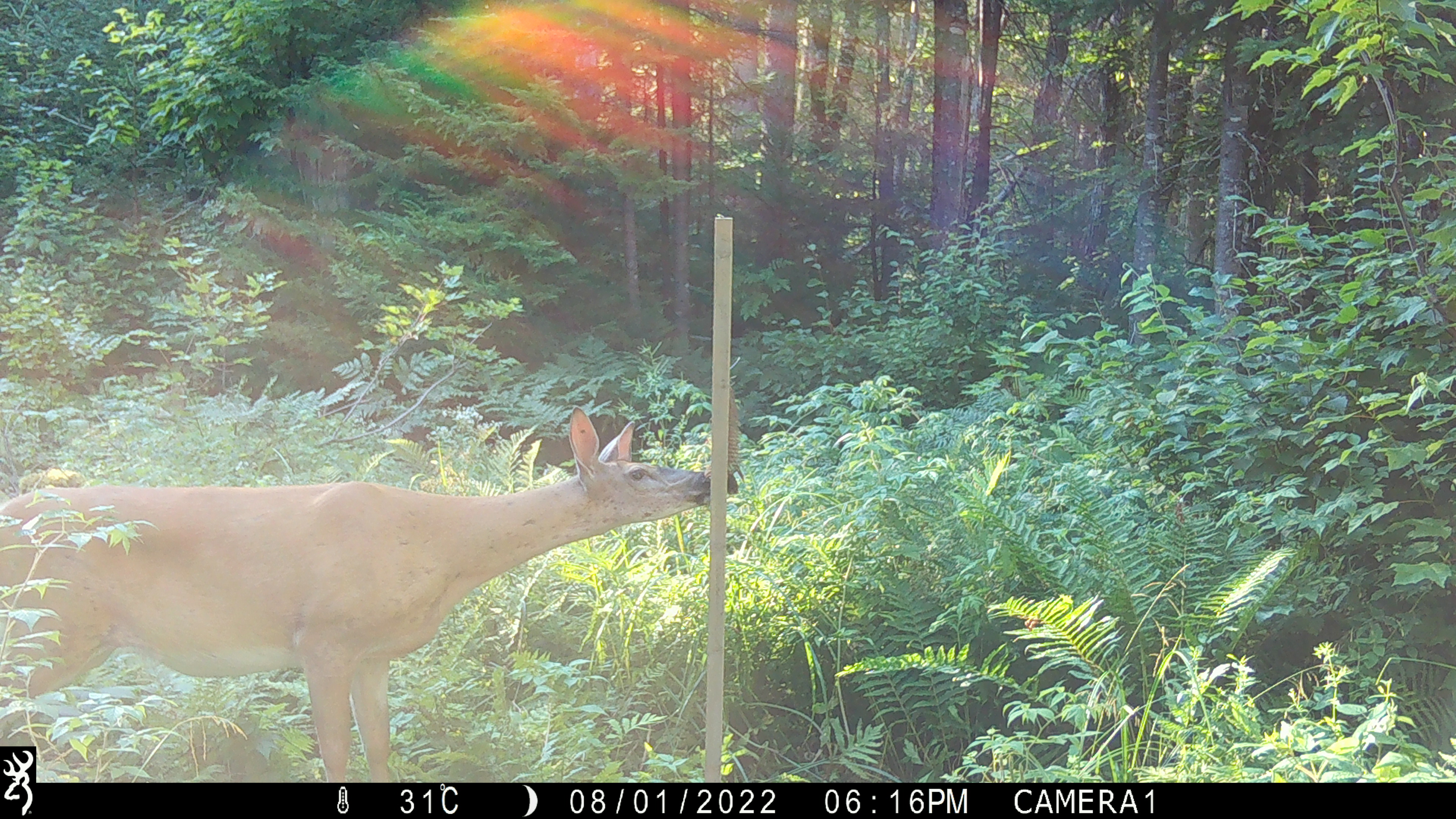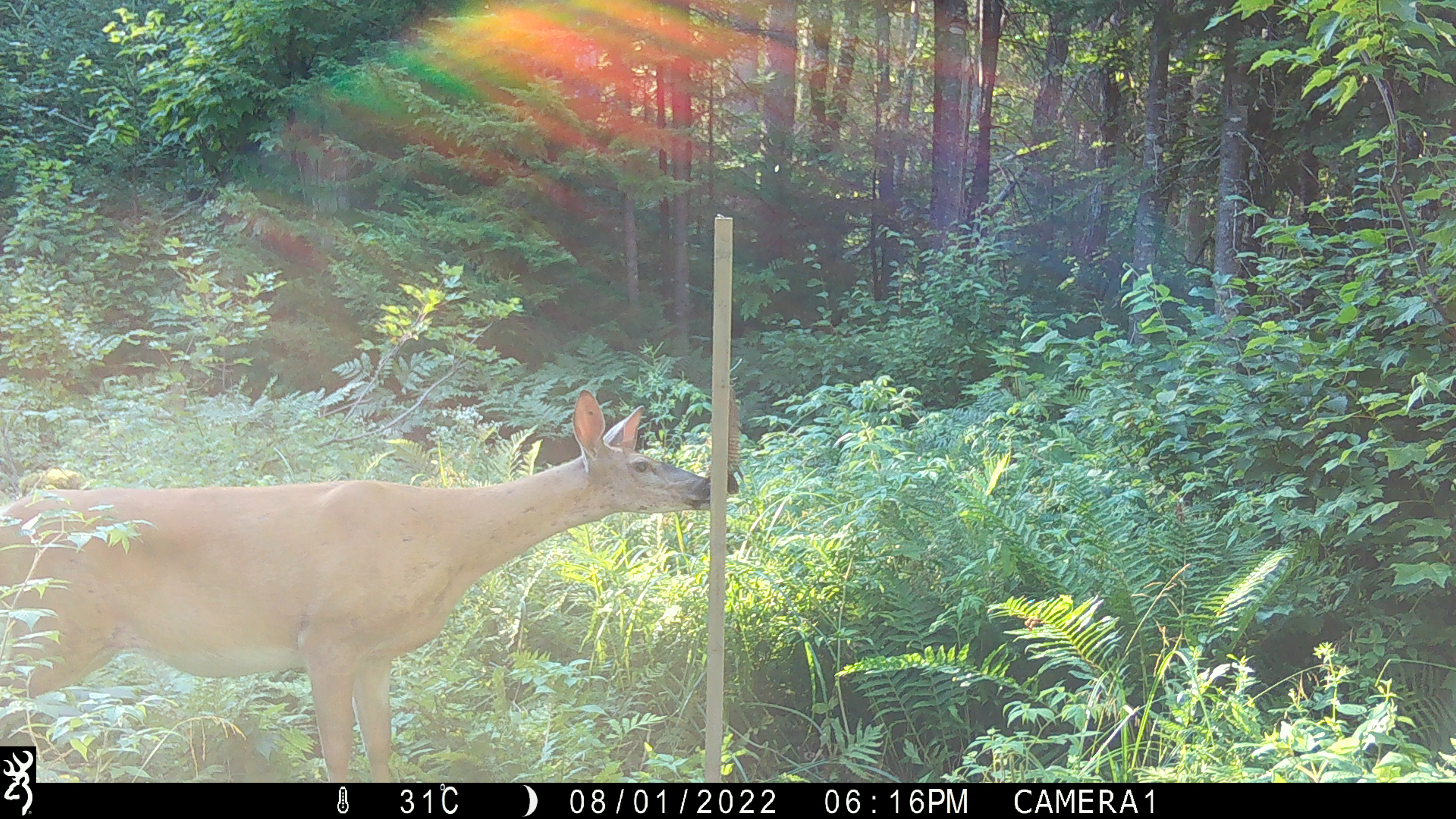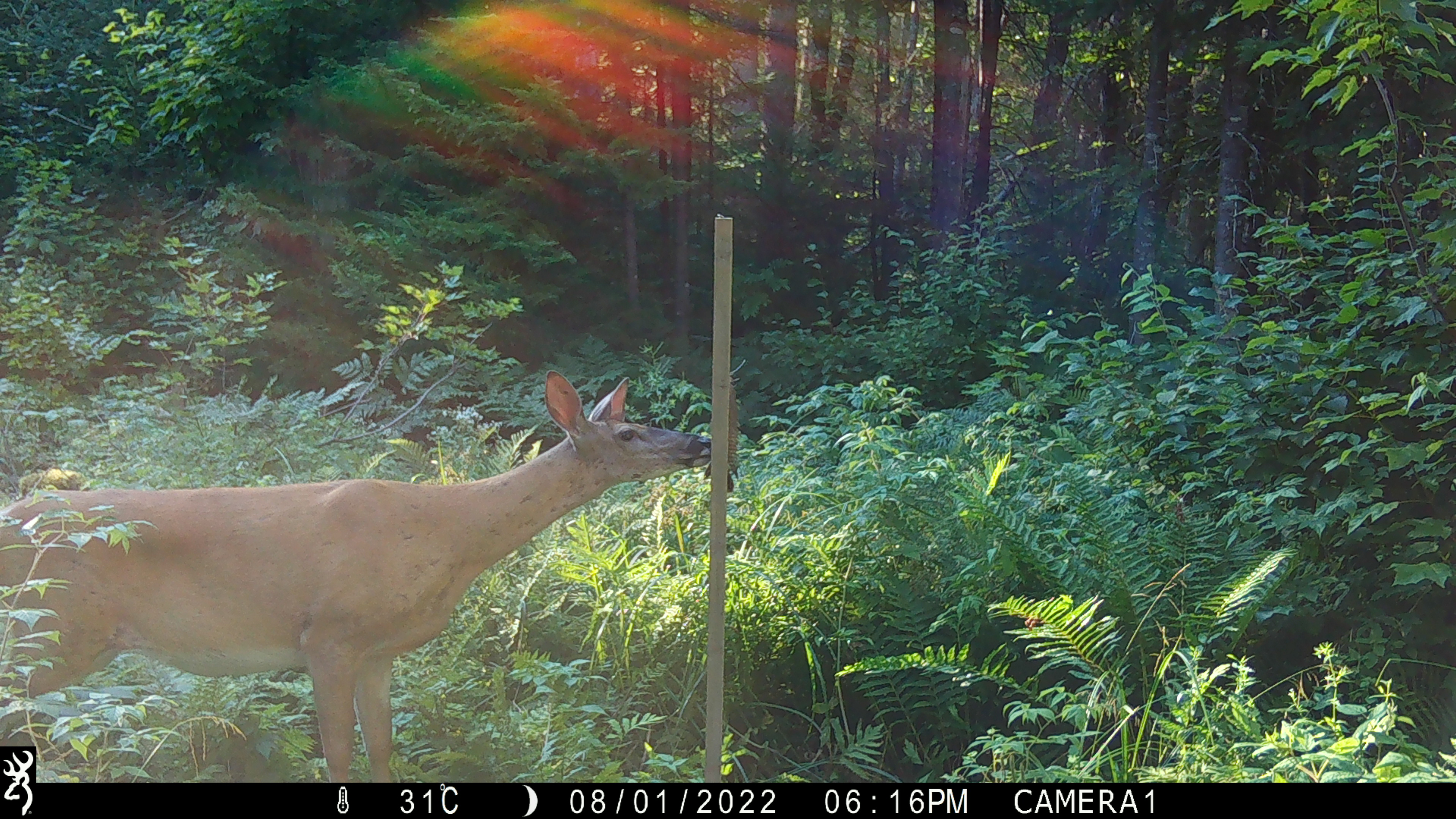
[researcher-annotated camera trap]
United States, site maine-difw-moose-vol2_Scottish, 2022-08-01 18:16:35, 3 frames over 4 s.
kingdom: Animalia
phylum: Chordata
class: Mammalia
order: Artiodactyla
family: Cervidae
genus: Odocoileus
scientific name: Odocoileus virginianus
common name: white-tailed deer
White-tailed deer (Odocoileus virginianus).